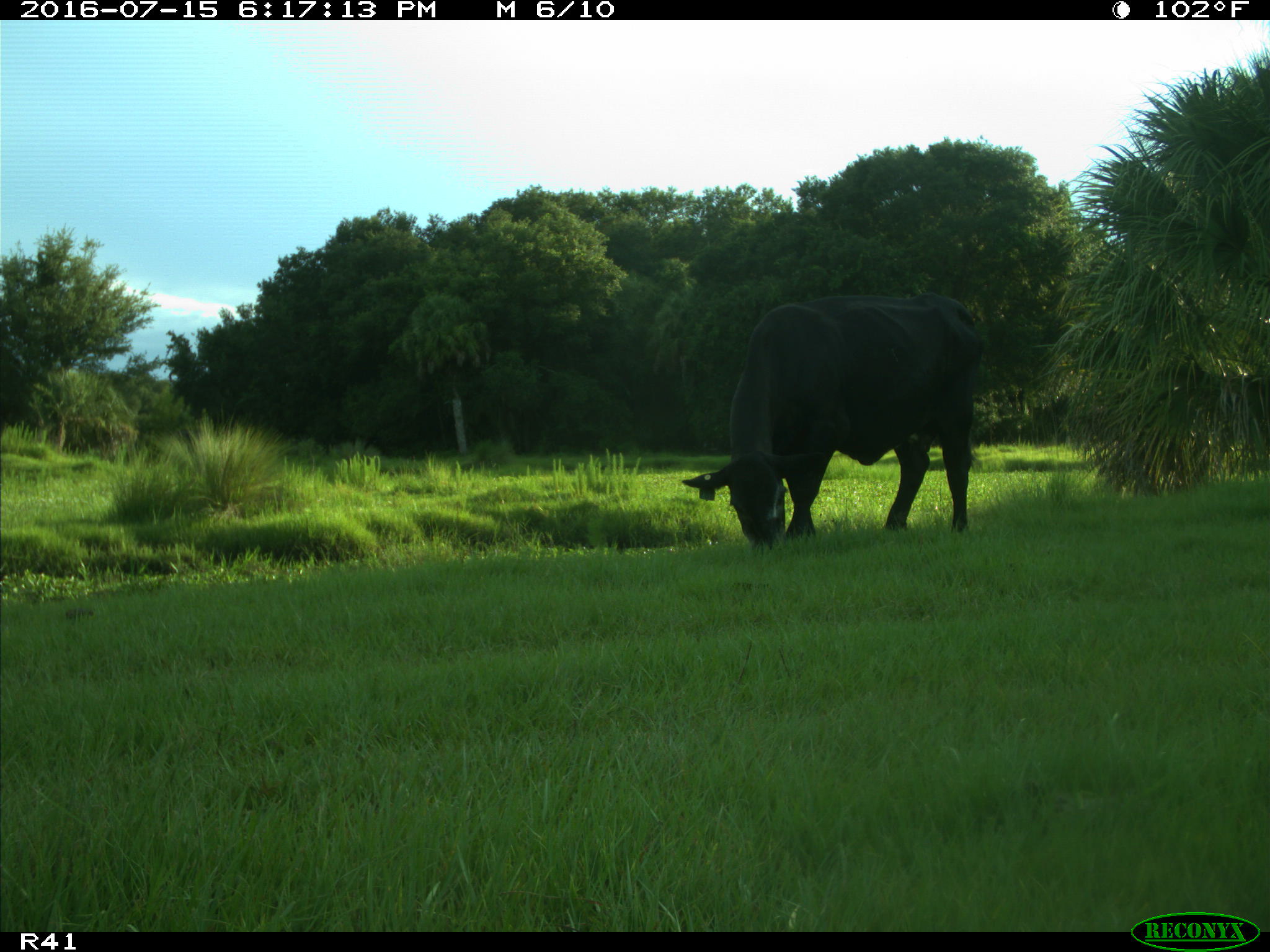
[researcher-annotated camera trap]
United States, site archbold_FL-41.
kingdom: Animalia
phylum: Chordata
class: Mammalia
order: Artiodactyla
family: Bovidae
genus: Bos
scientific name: Bos taurus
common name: domestic cow